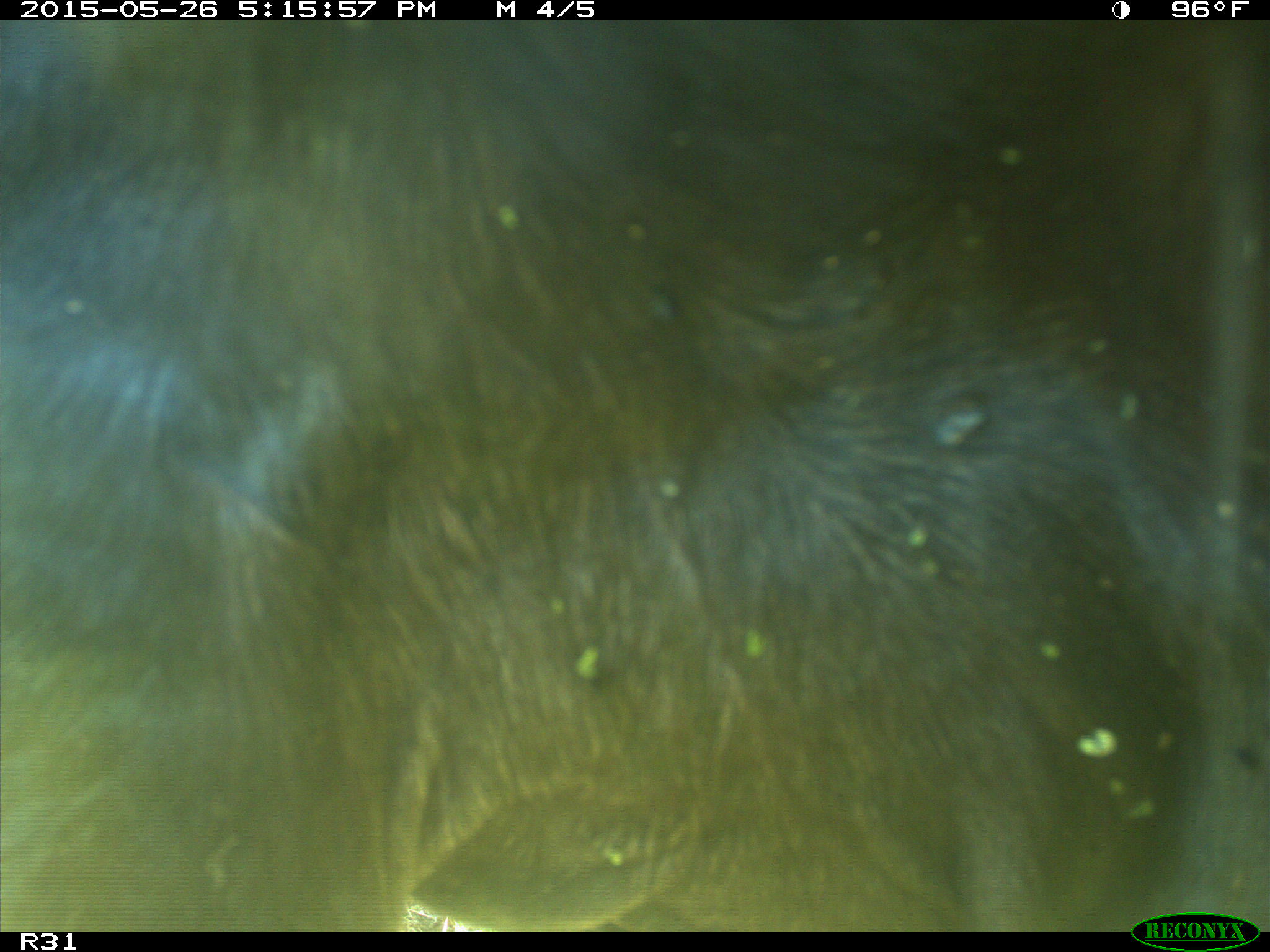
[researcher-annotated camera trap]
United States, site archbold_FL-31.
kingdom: Animalia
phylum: Chordata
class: Mammalia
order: Artiodactyla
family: Bovidae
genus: Bos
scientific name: Bos taurus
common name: domestic cow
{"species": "Bos taurus (domestic cow)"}